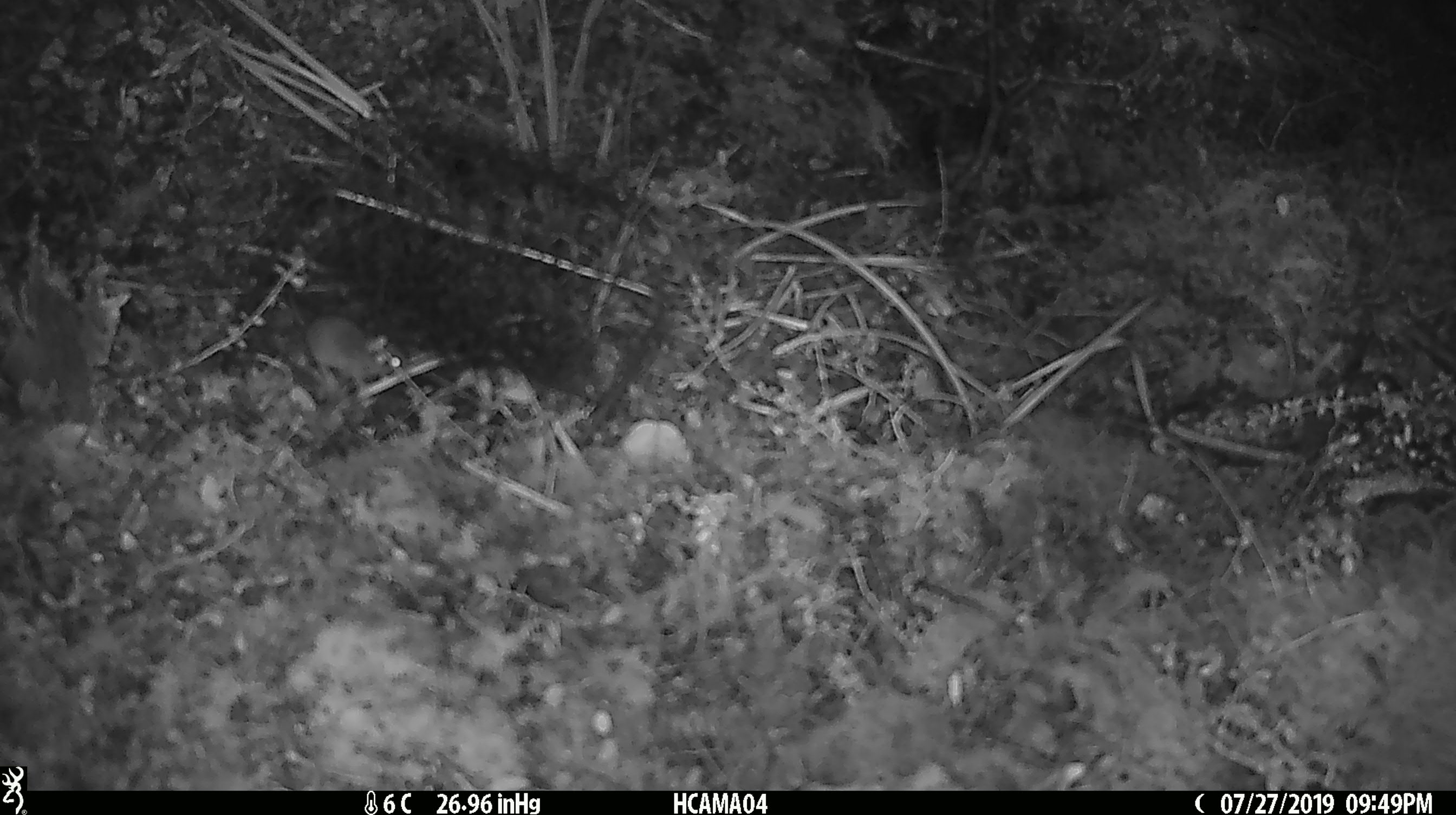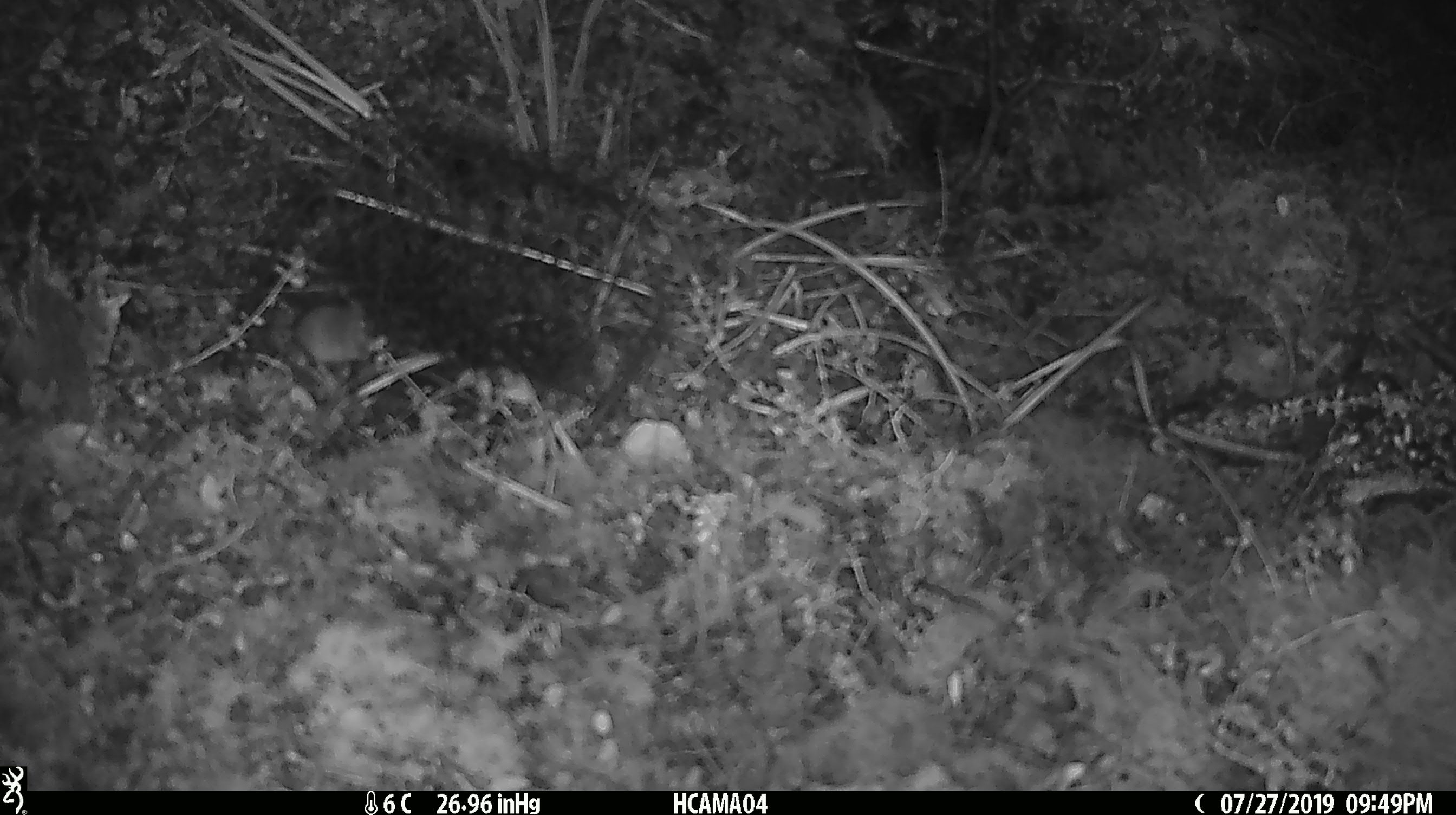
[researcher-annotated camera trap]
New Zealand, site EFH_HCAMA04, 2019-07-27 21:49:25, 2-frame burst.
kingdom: Animalia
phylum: Chordata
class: Mammalia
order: Rodentia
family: Muridae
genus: Mus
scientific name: Mus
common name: mouse